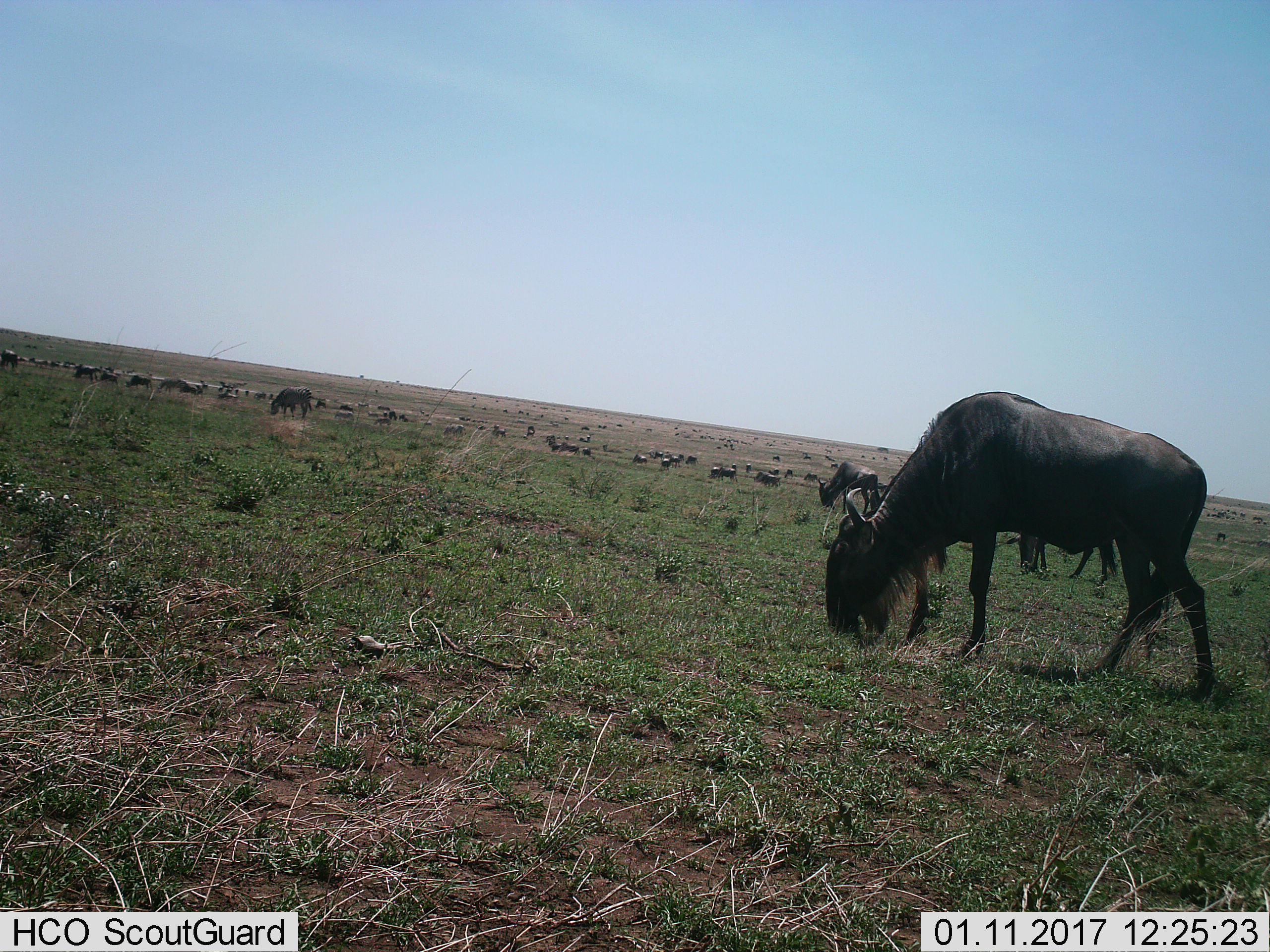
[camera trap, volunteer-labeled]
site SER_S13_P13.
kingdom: Animalia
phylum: Chordata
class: Mammalia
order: Artiodactyla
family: Bovidae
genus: Connochaetes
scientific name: Connochaetes taurinus taurinus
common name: blue wildebeest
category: wildebeestblue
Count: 11-50.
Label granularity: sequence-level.